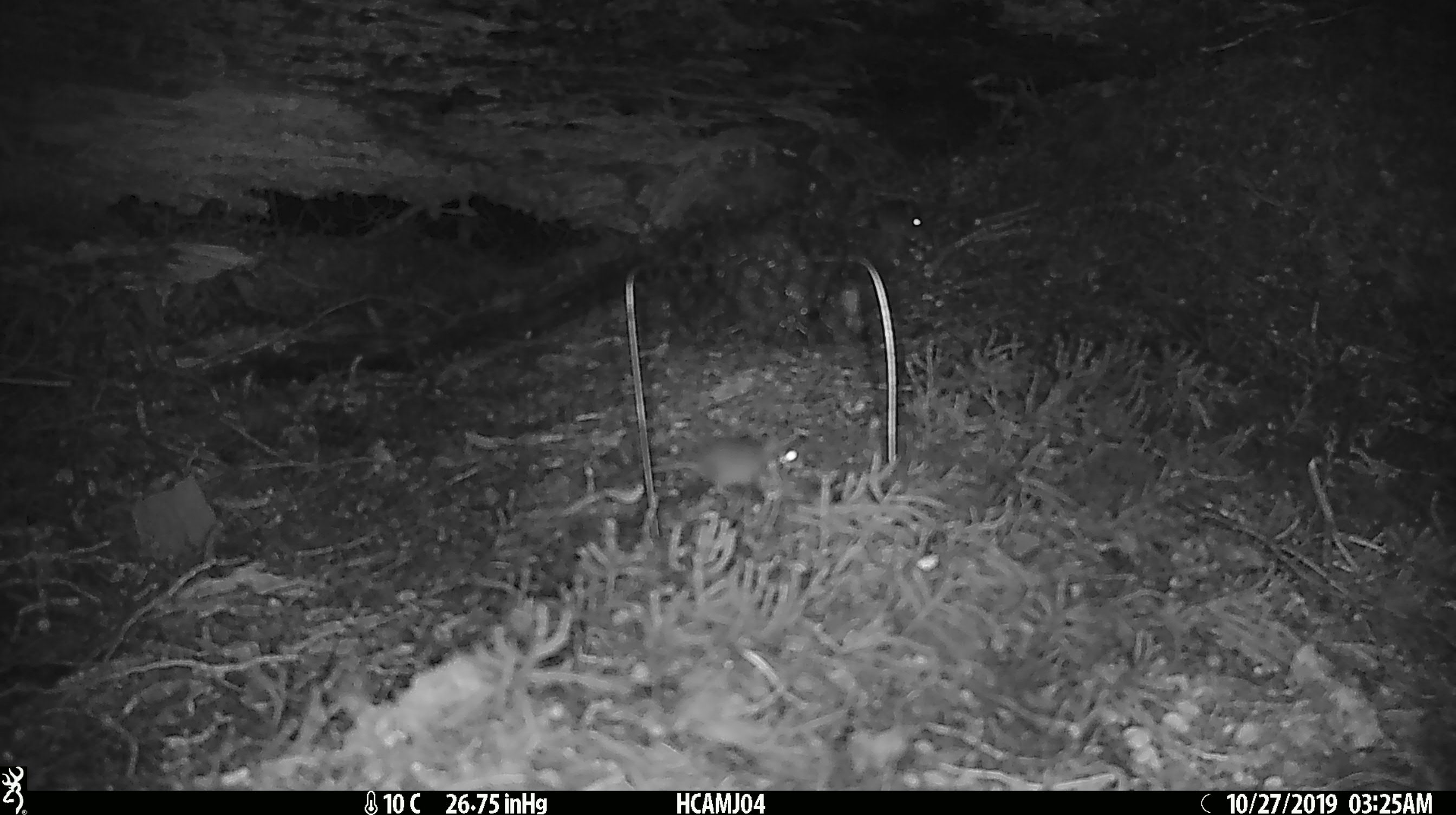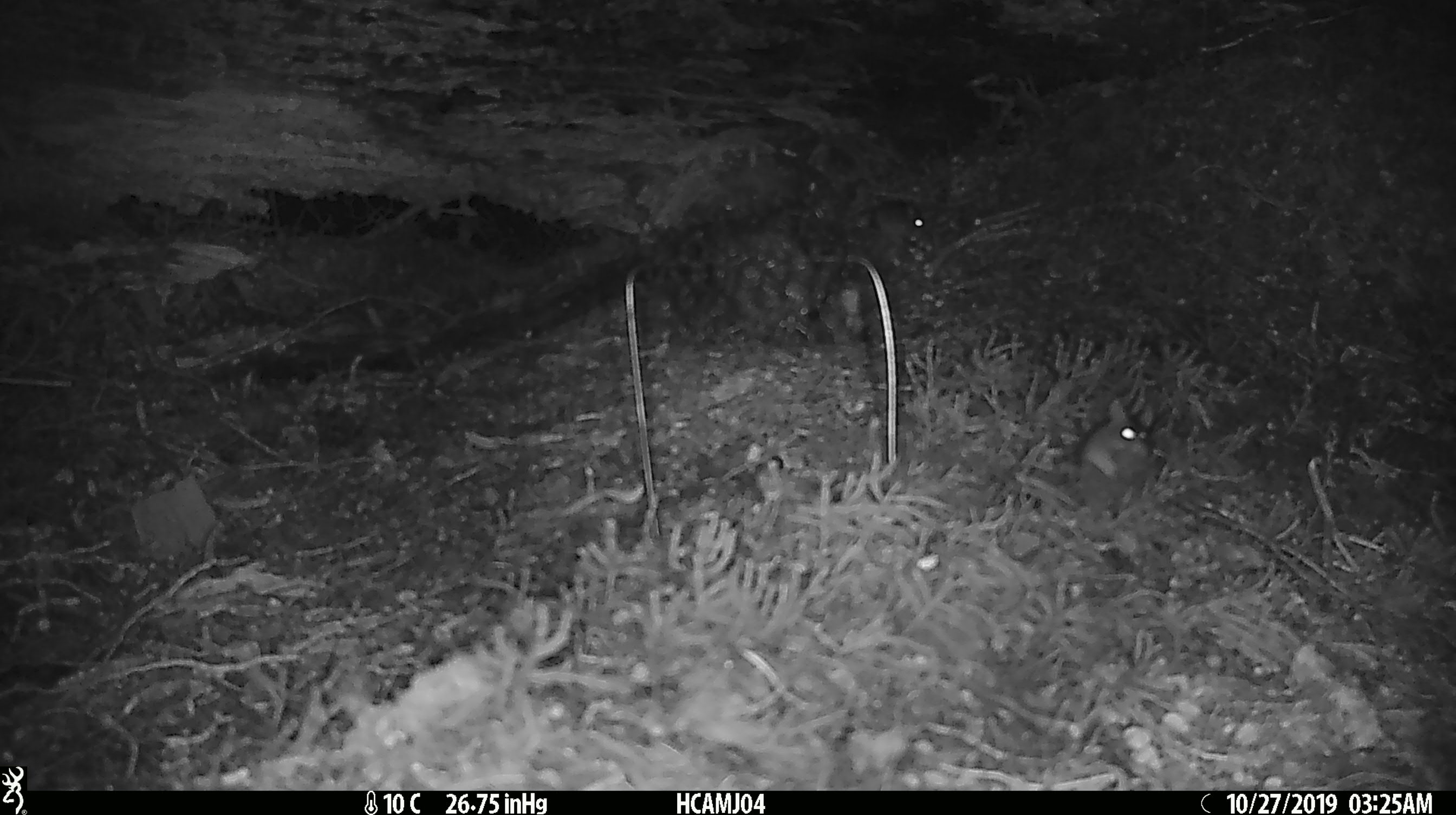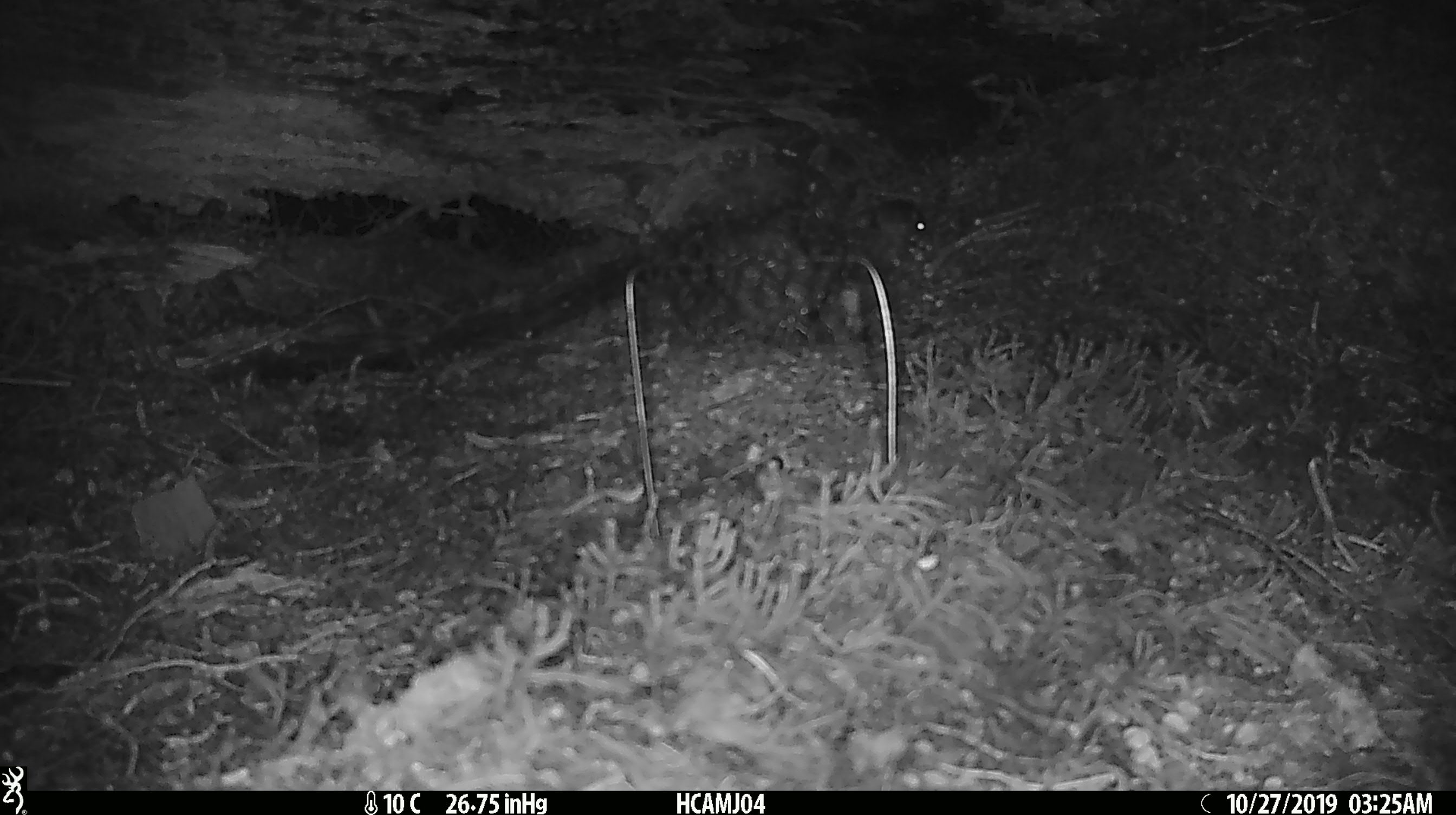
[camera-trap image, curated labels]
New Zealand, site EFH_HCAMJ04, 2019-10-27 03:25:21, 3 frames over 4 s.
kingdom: Animalia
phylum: Chordata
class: Mammalia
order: Rodentia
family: Muridae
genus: Mus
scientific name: Mus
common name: mouse